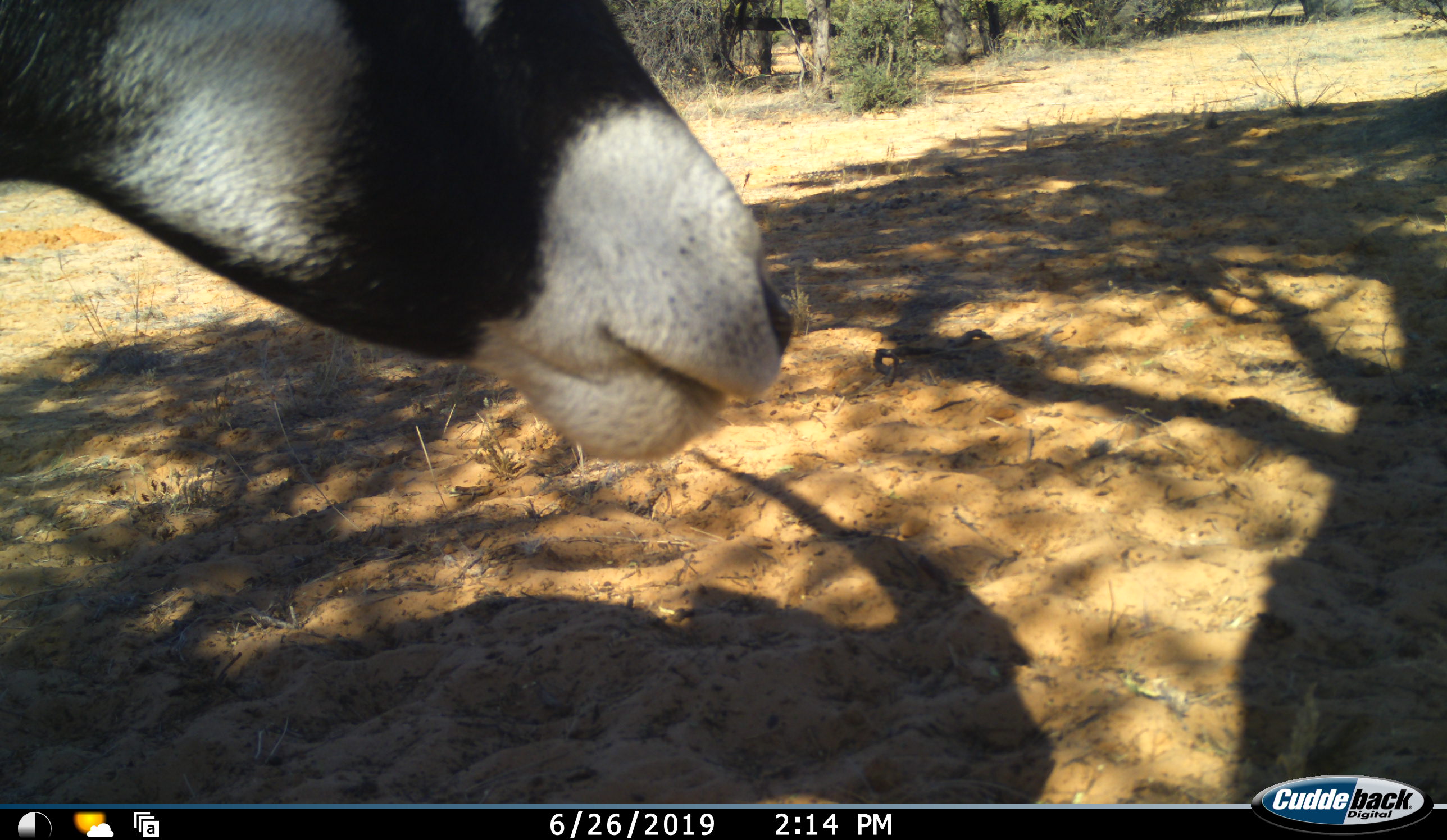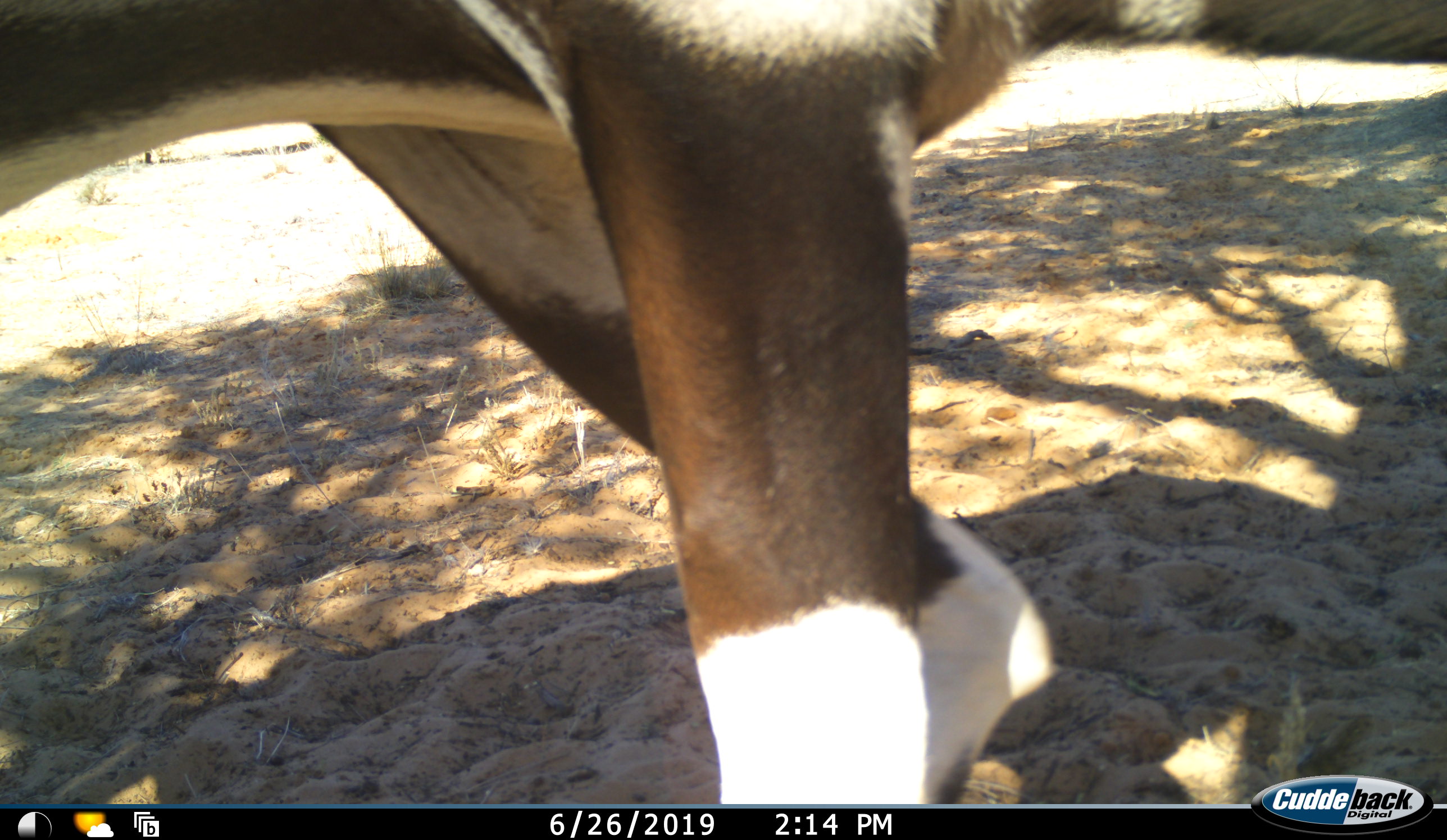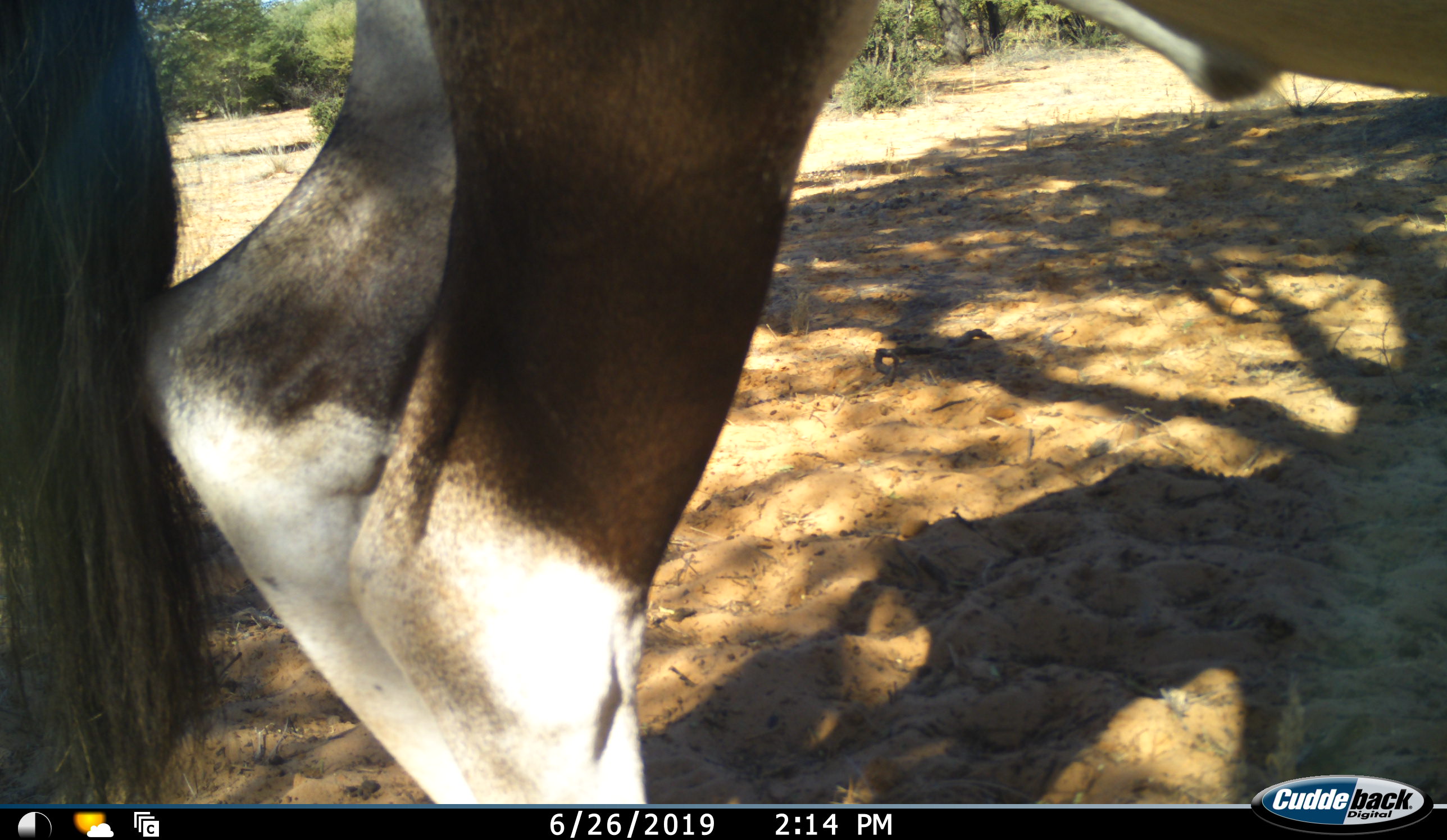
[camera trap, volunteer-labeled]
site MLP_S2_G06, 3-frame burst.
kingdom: Animalia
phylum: Chordata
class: Mammalia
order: Artiodactyla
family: Bovidae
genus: Oryx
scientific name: Oryx gazella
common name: gemsbok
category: oryx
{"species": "oryx (gemsbok) (Oryx gazella)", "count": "1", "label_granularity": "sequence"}